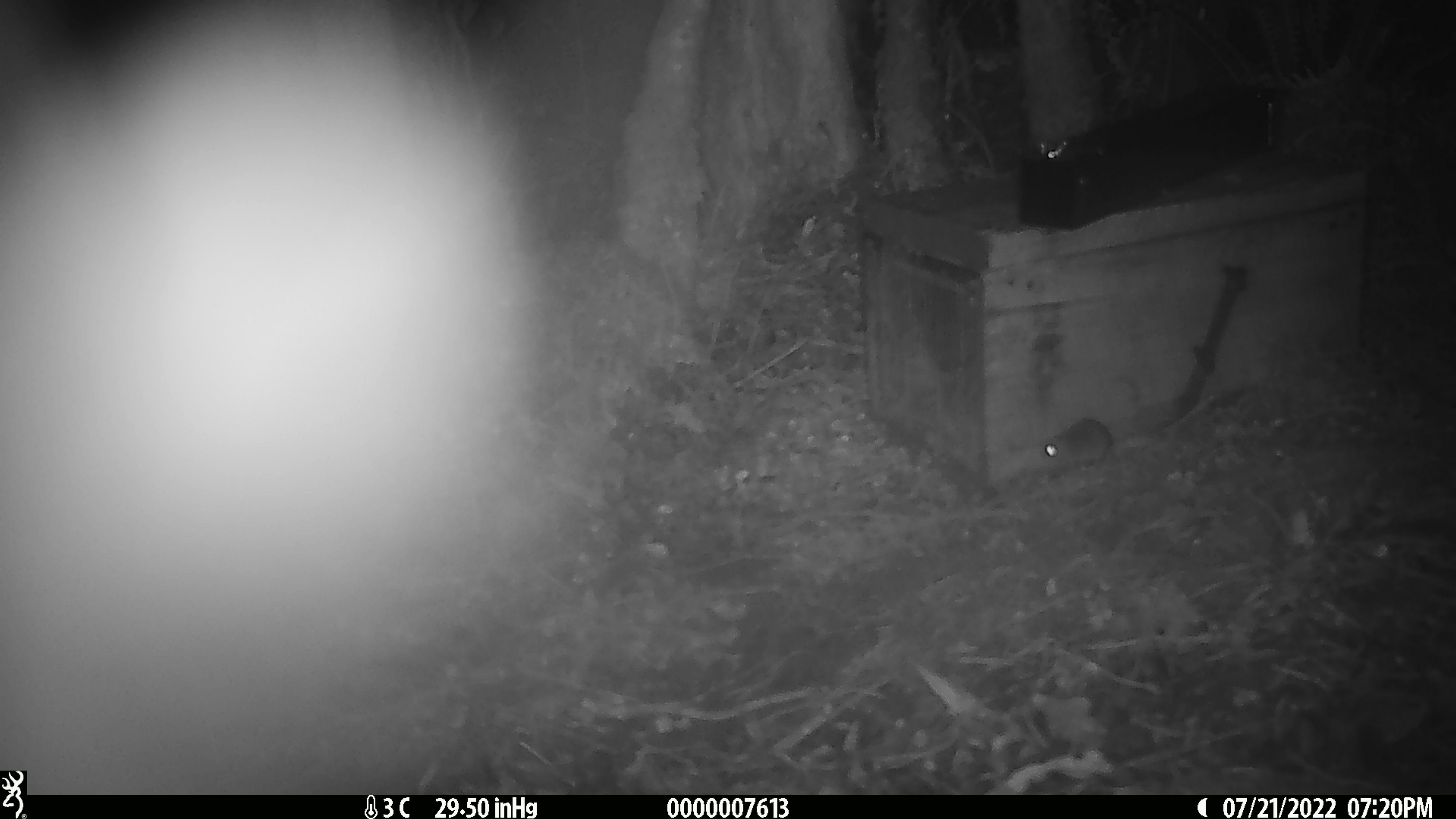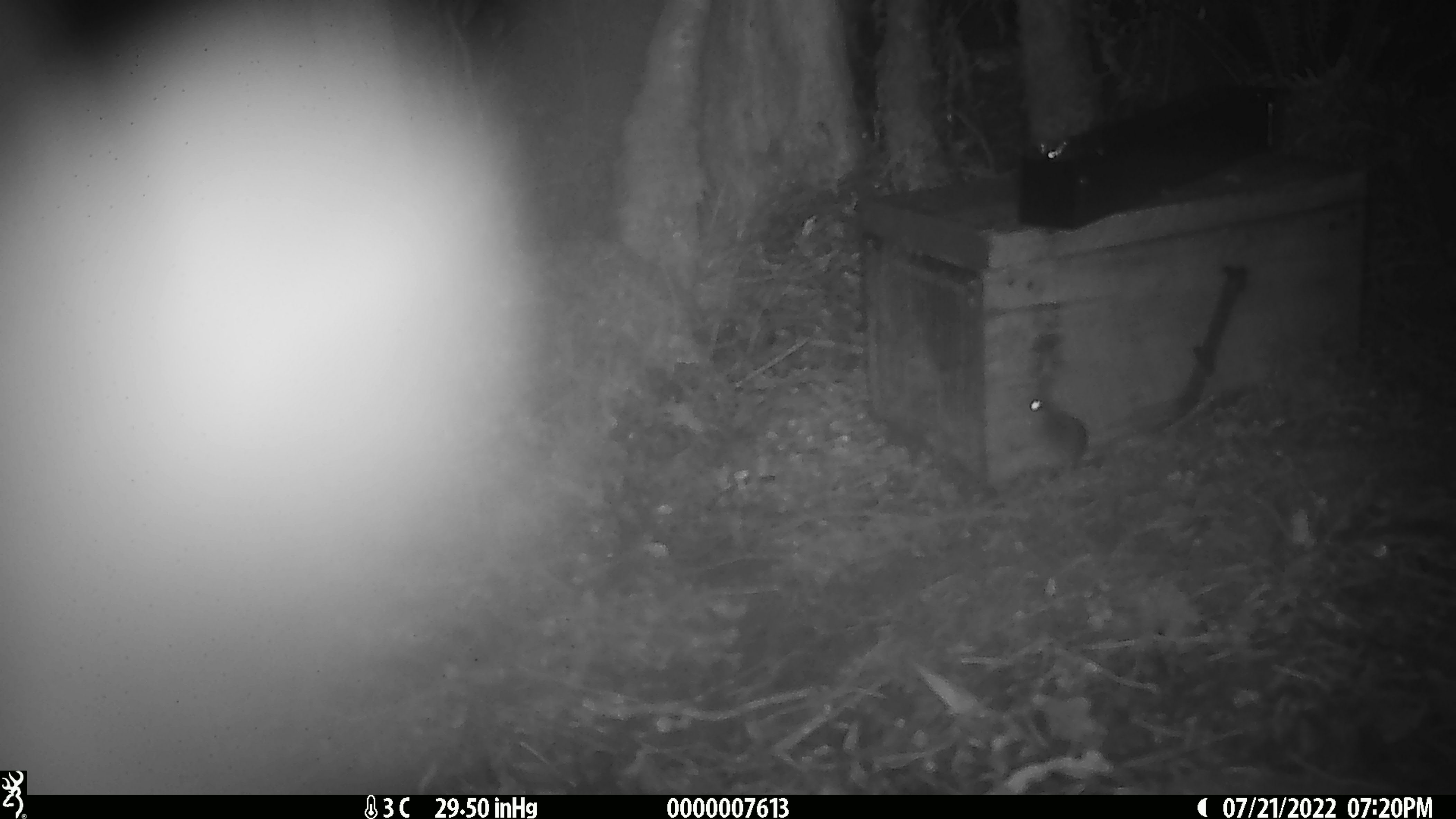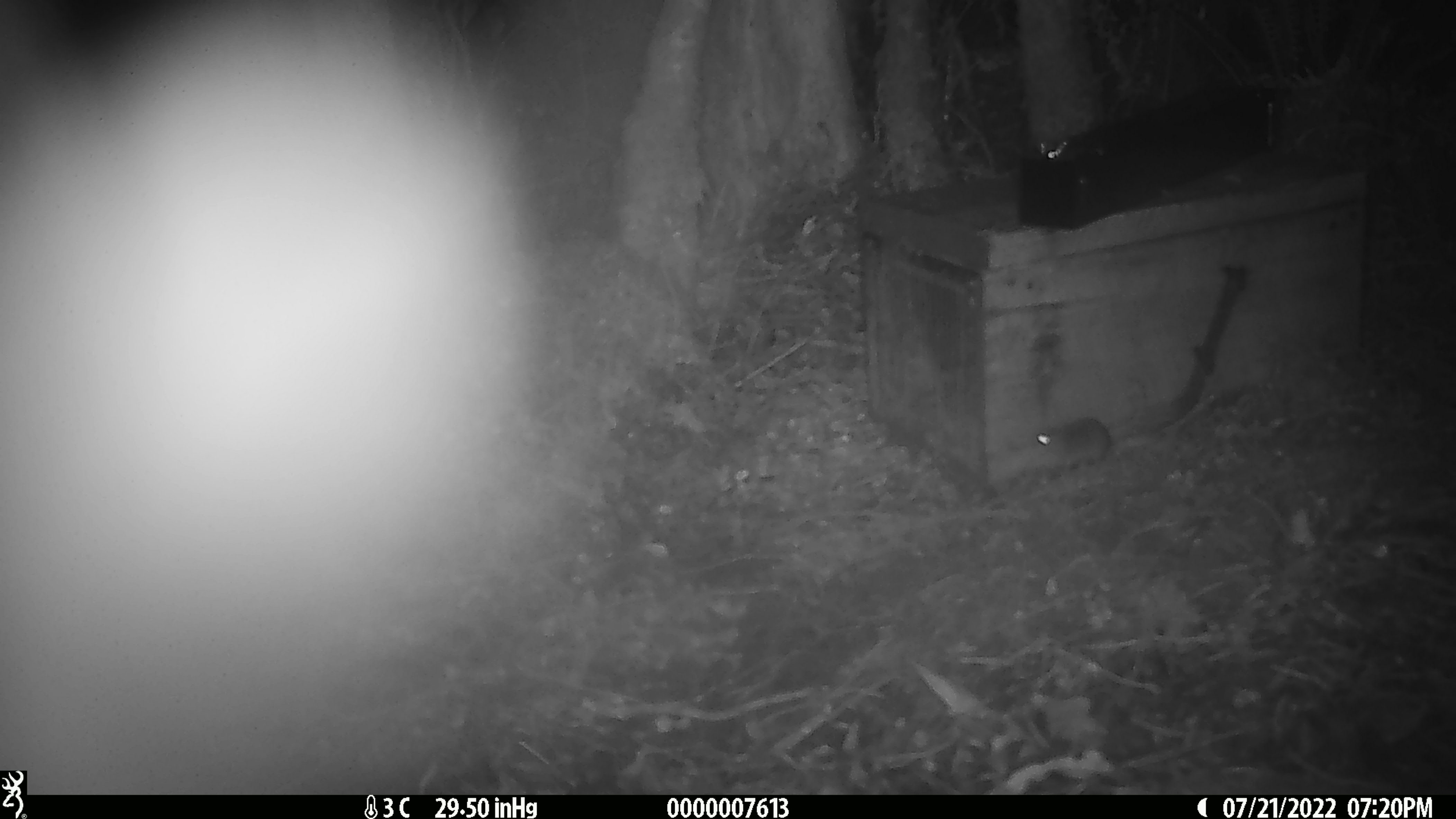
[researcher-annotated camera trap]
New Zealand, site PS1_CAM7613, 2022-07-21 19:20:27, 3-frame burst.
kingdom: Animalia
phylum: Chordata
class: Mammalia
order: Rodentia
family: Muridae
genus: Mus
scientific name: Mus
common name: mouse